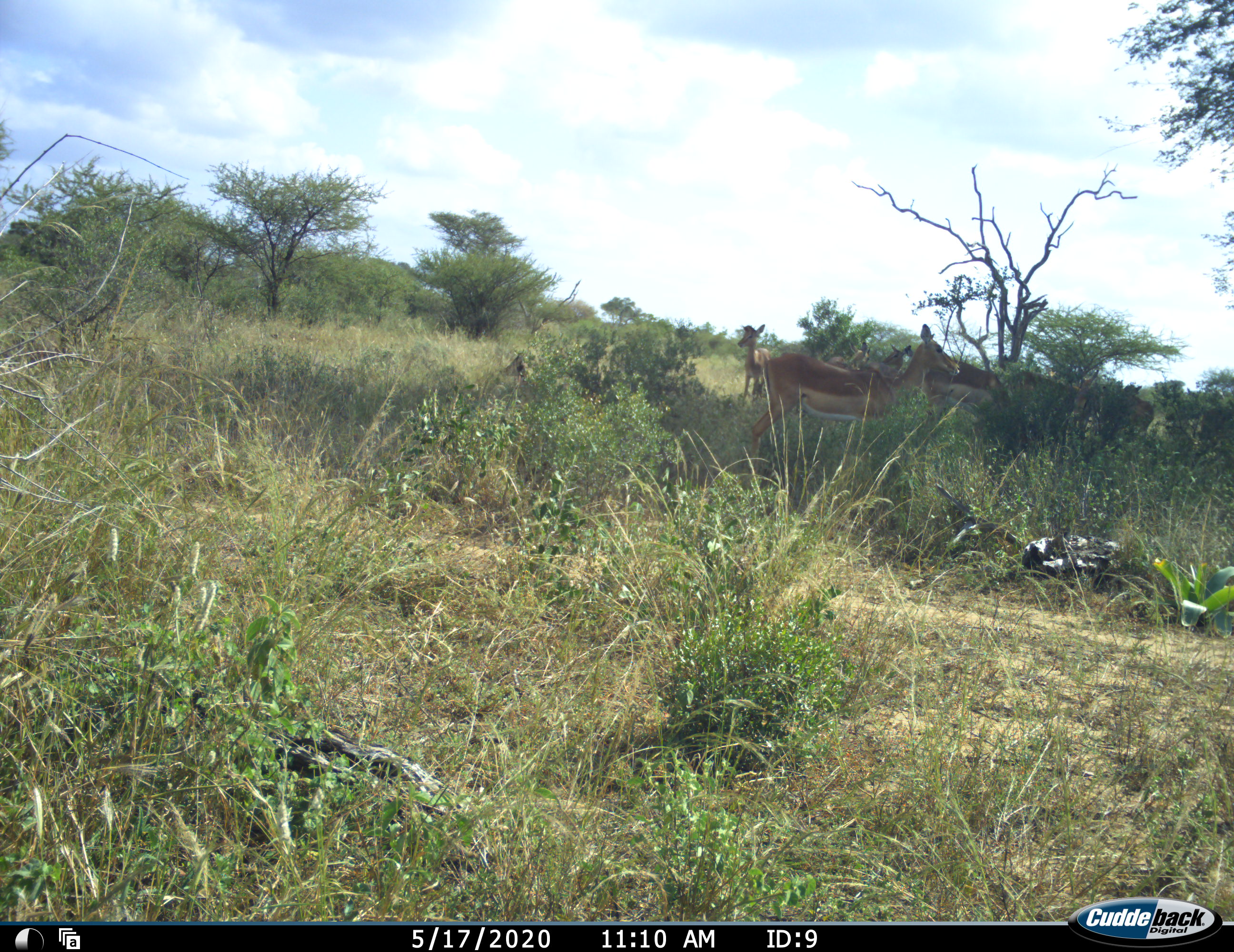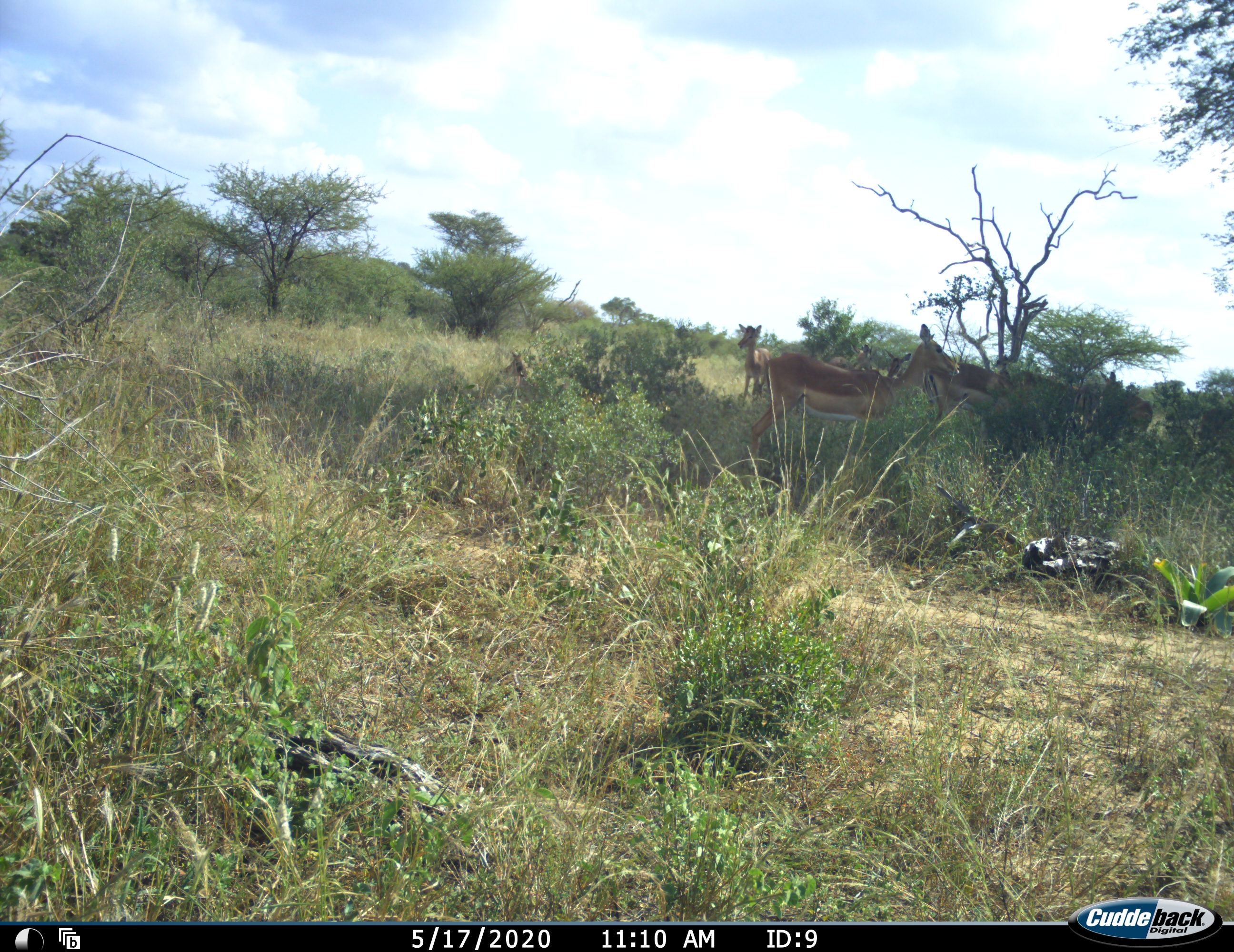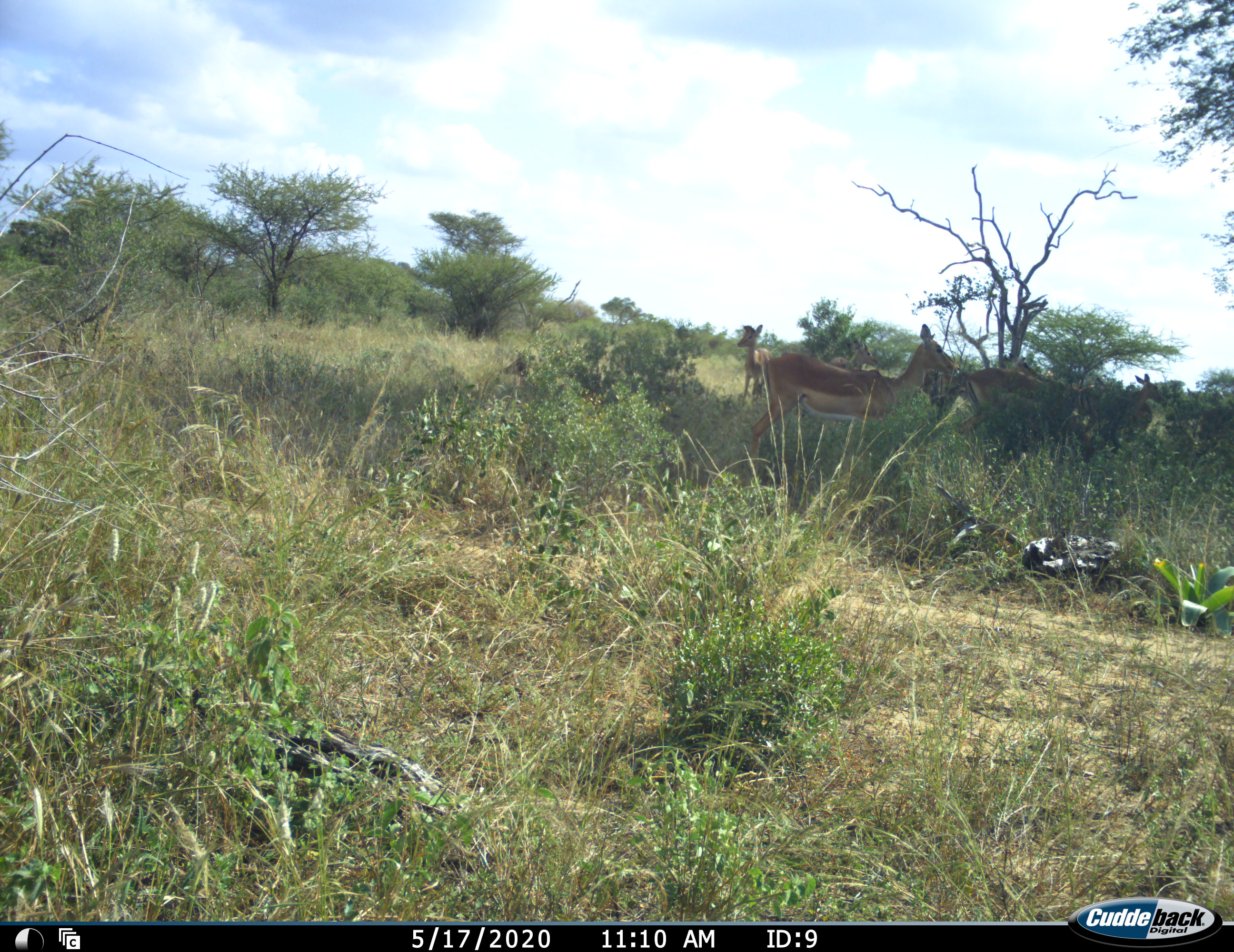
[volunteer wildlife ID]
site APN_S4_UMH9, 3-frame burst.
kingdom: Animalia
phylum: Chordata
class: Mammalia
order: Artiodactyla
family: Bovidae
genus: Aepyceros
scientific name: Aepyceros melampus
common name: impala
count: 7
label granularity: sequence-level